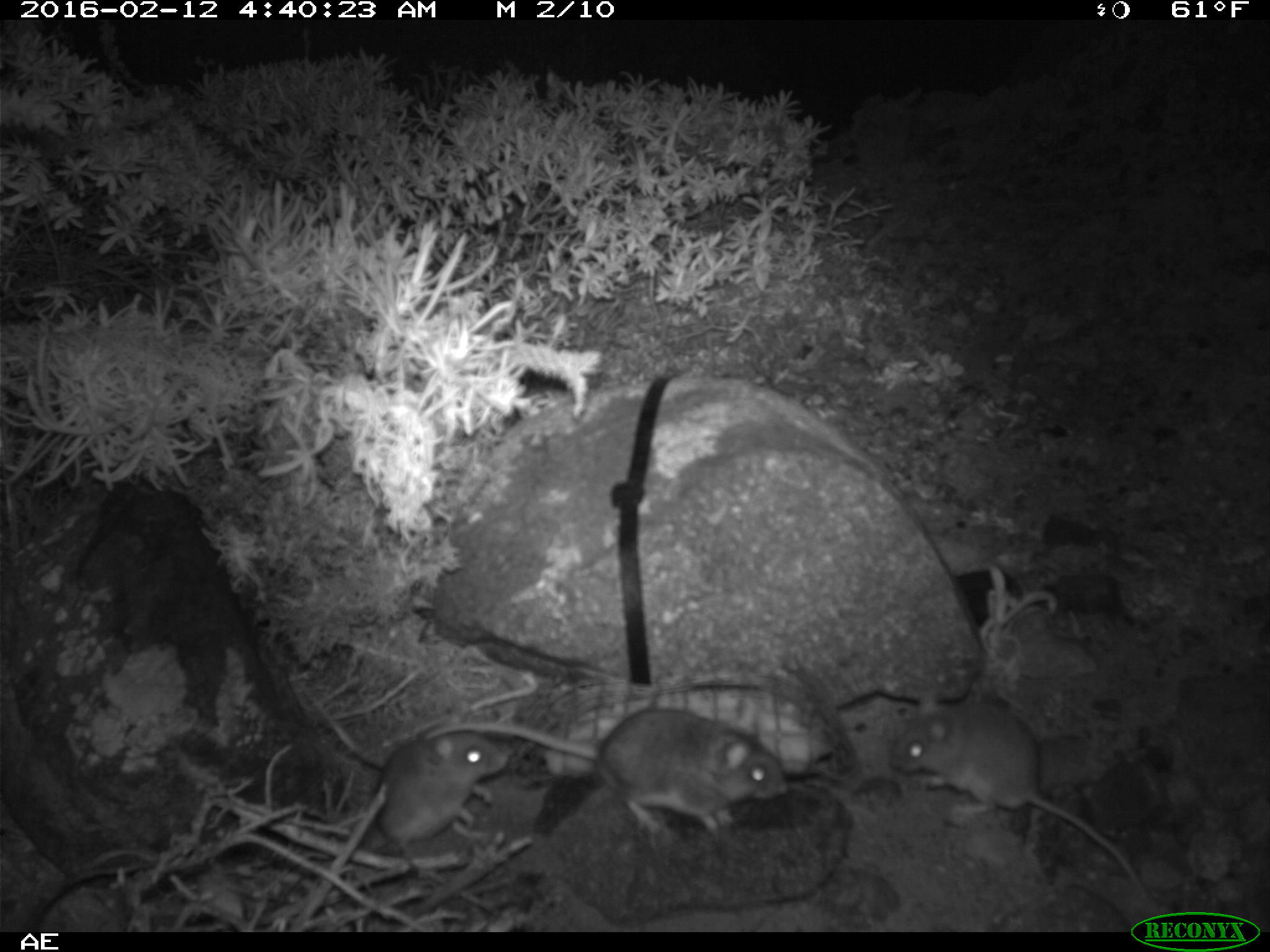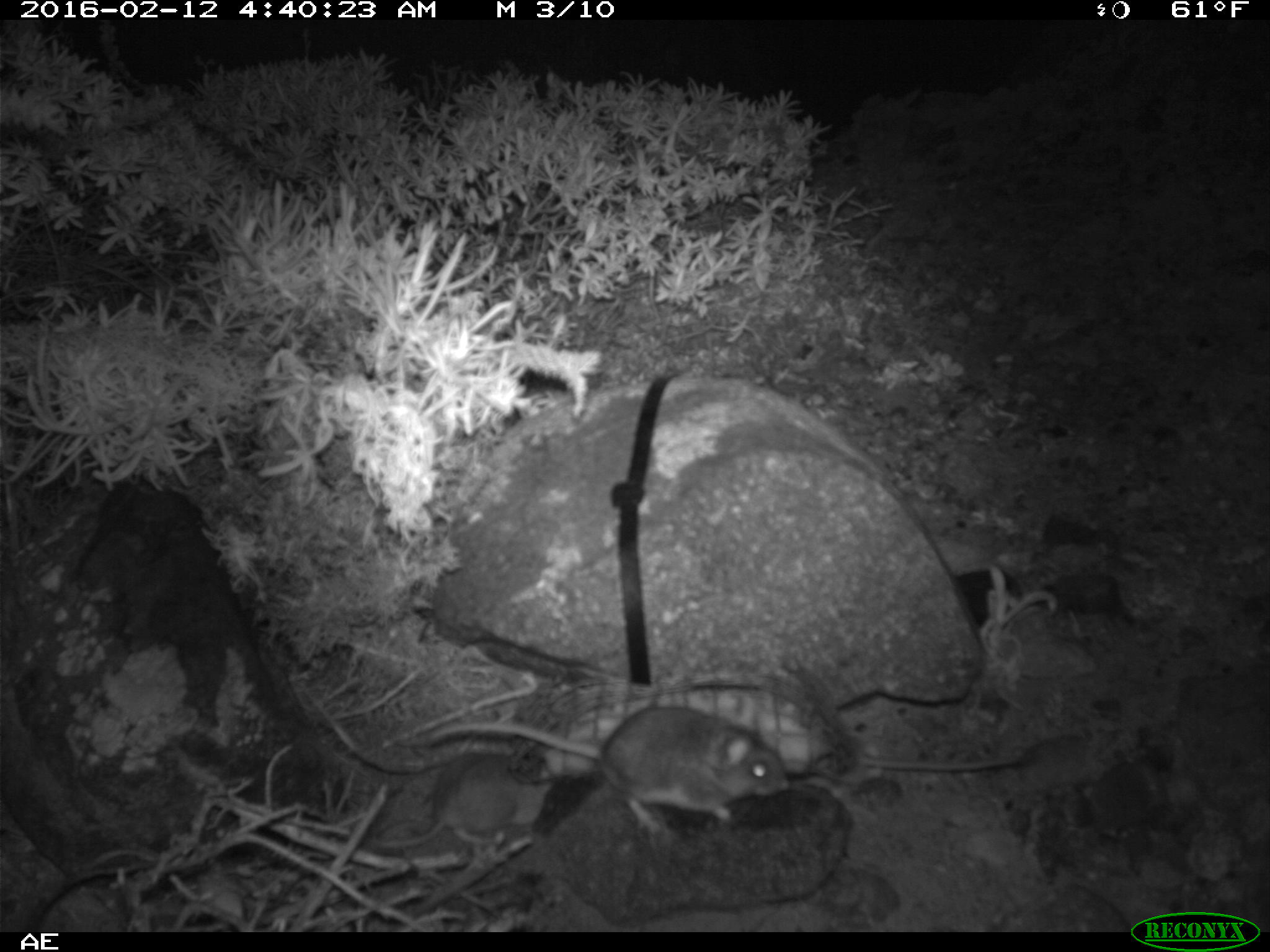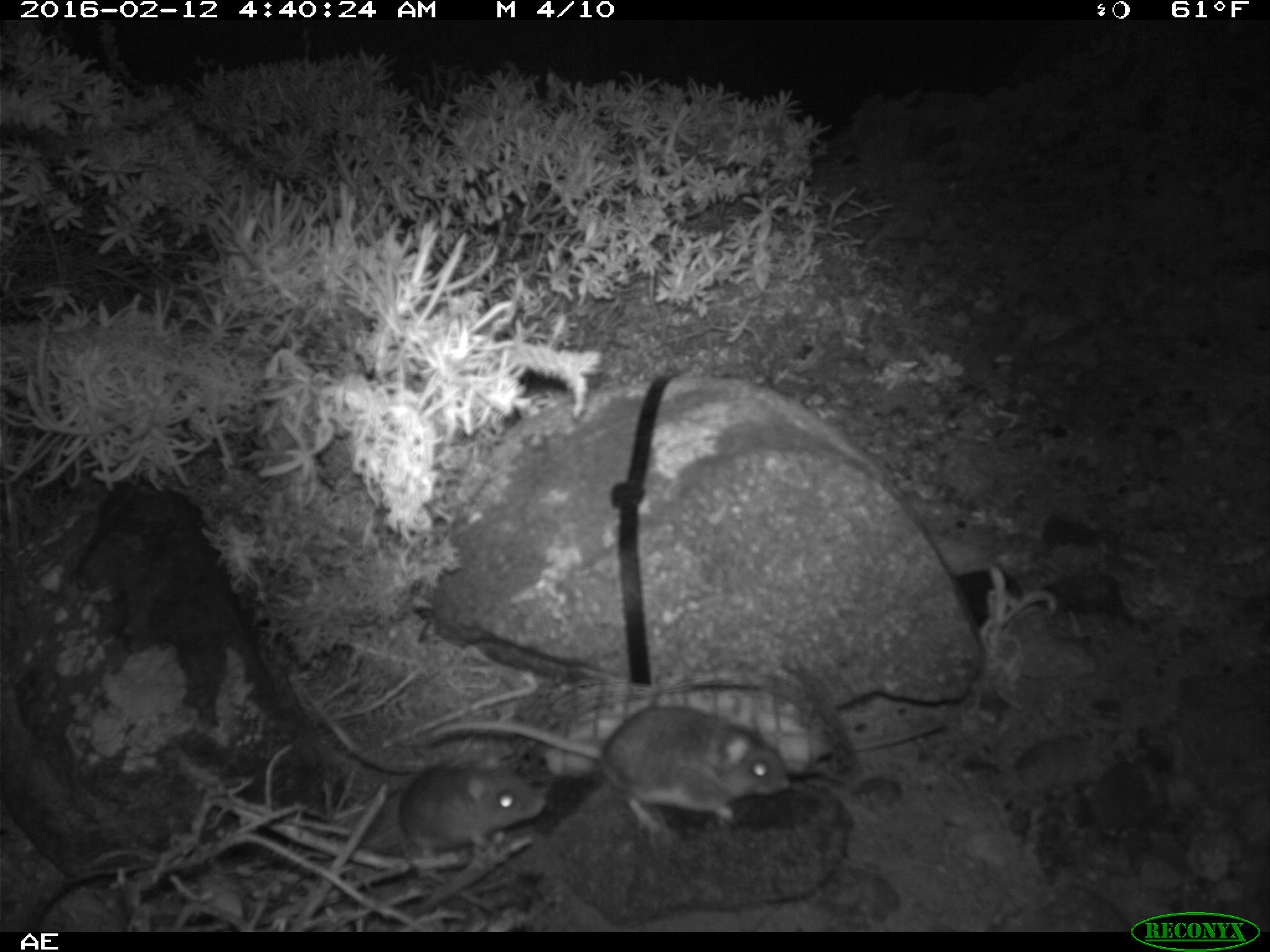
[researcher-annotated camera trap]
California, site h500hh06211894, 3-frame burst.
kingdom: Animalia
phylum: Chordata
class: Mammalia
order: Rodentia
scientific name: Rodentia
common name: rodent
Rodent (Rodentia).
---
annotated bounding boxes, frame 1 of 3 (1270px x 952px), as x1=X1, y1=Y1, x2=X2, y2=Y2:
rodent: x1=889, y1=690, x2=1143, y2=891; x1=423, y1=699, x2=785, y2=833; x1=364, y1=714, x2=506, y2=849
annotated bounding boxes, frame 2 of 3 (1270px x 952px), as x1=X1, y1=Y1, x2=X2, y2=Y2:
rodent: x1=399, y1=704, x2=788, y2=842; x1=363, y1=749, x2=557, y2=840; x1=856, y1=729, x2=1092, y2=788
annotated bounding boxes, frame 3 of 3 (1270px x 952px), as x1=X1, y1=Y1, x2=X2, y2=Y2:
rodent: x1=430, y1=697, x2=788, y2=833; x1=396, y1=749, x2=544, y2=863; x1=853, y1=718, x2=941, y2=752